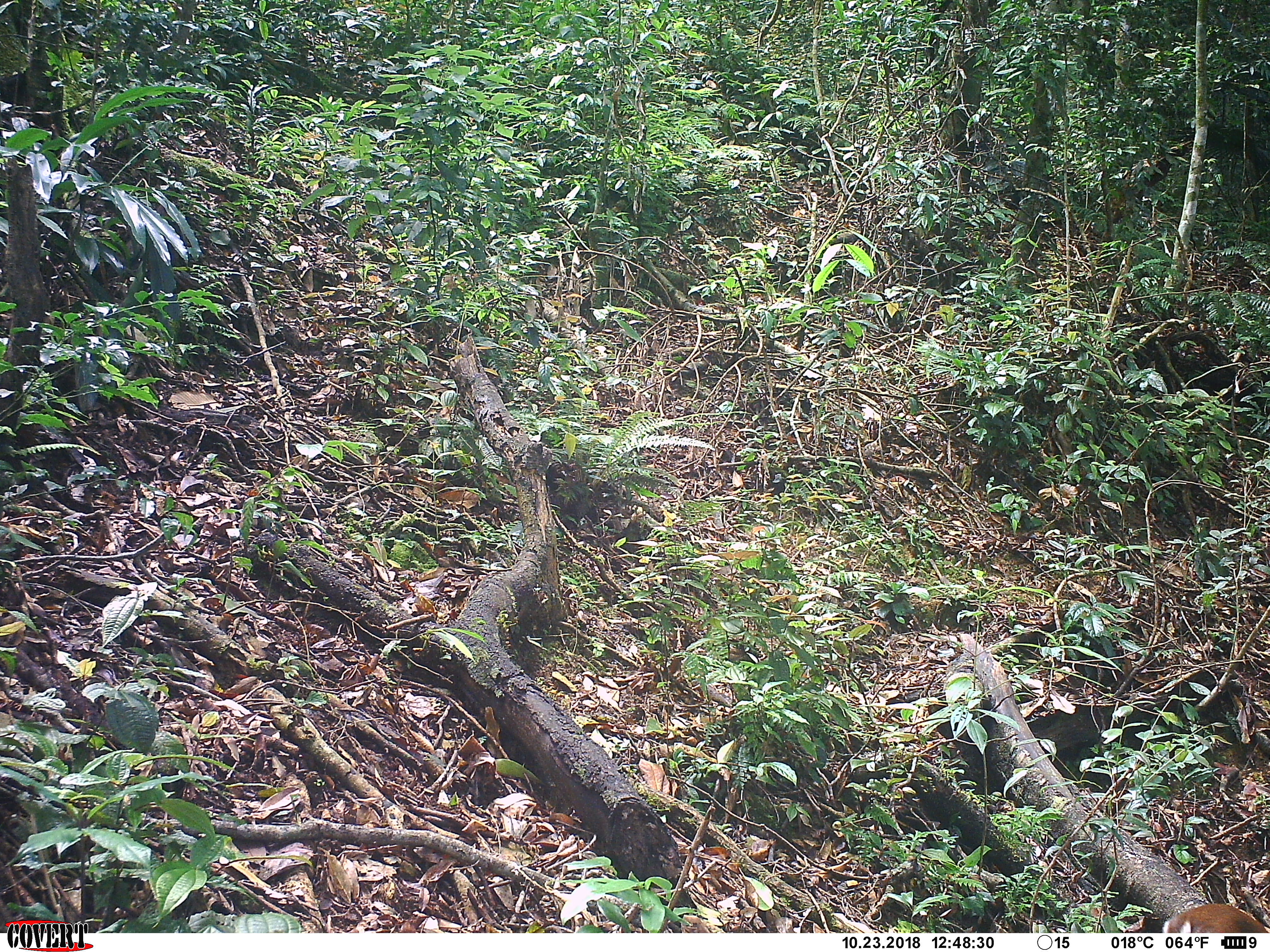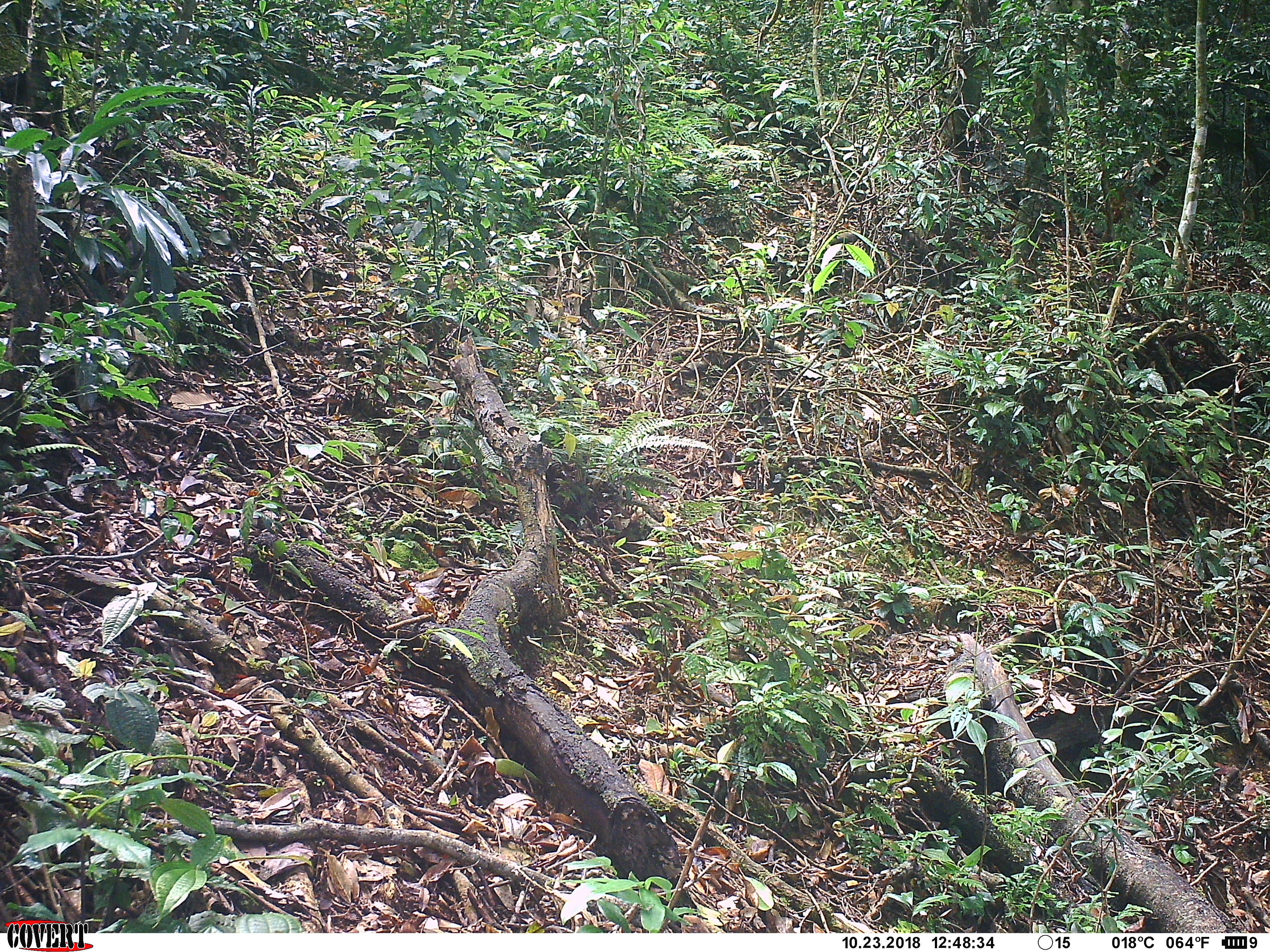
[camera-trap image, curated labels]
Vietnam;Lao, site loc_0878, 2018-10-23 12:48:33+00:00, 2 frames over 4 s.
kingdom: Animalia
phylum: Chordata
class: Mammalia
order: Artiodactyla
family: Cervidae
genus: Muntiacus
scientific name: Muntiacus rooseveltorum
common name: roosevelt's muntjac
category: roosevelts muntjac group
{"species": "roosevelts muntjac group (roosevelt's muntjac) (Muntiacus rooseveltorum)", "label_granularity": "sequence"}